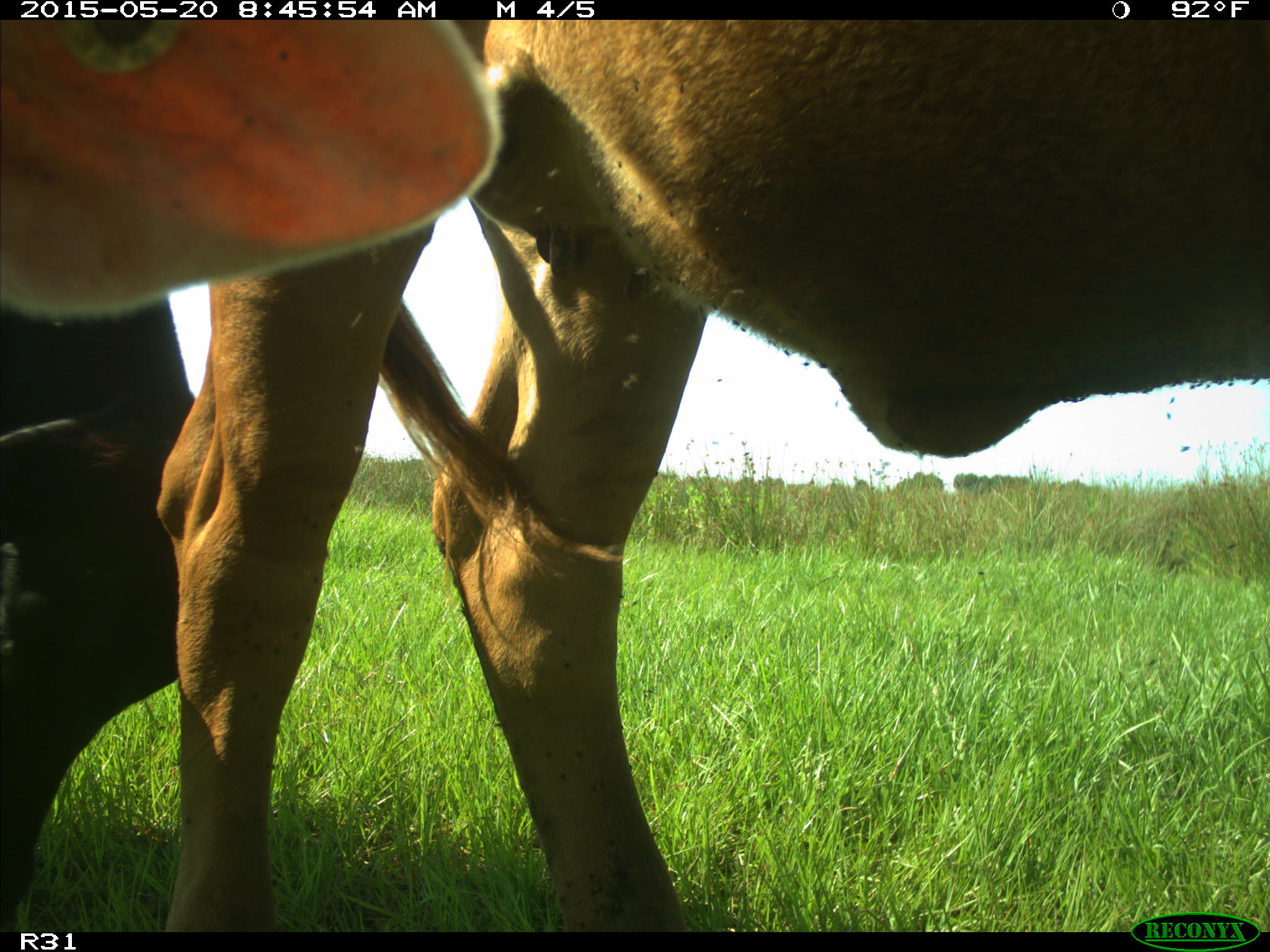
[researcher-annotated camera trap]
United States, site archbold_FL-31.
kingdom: Animalia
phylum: Chordata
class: Mammalia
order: Artiodactyla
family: Bovidae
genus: Bos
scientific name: Bos taurus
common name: domestic cow